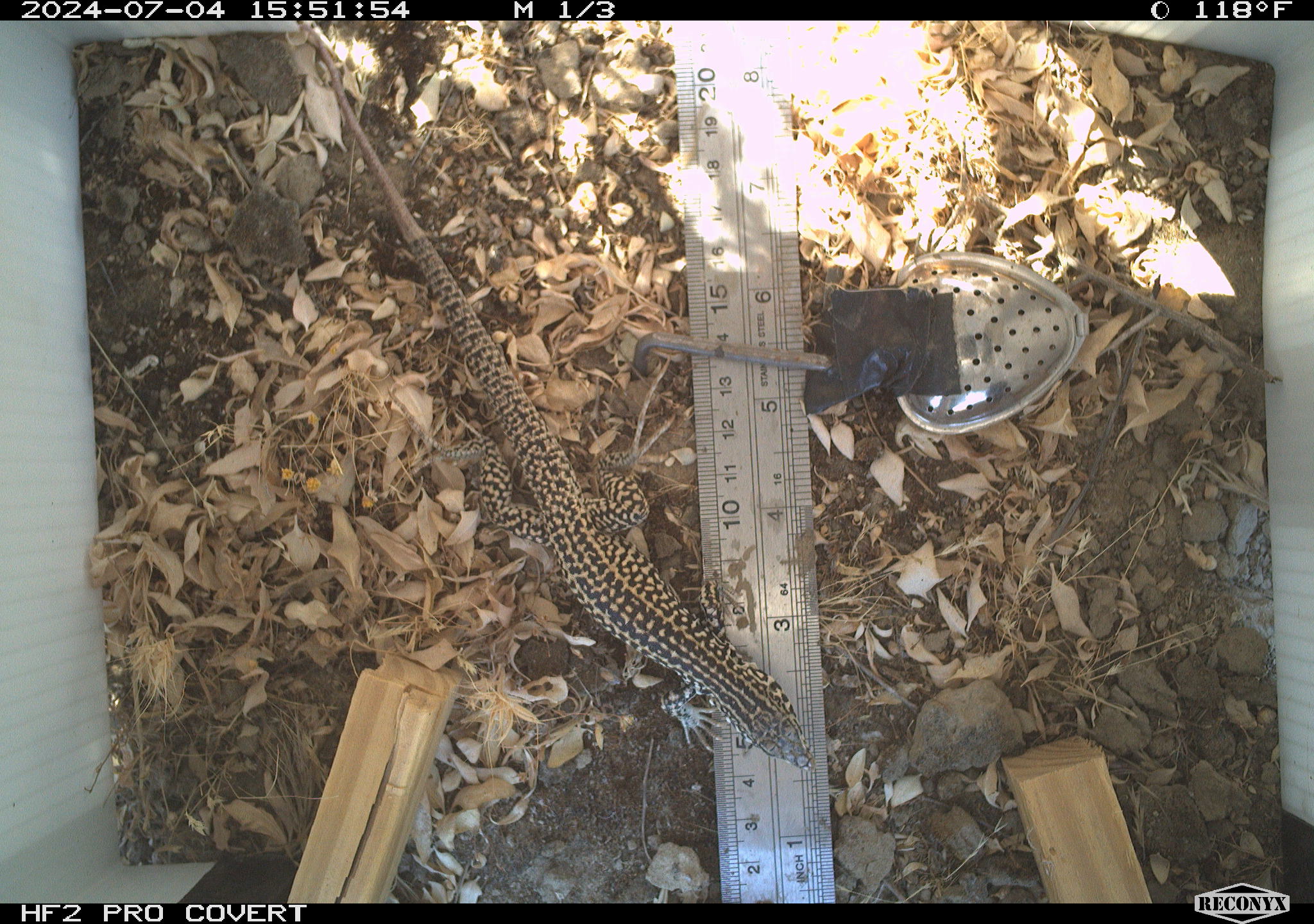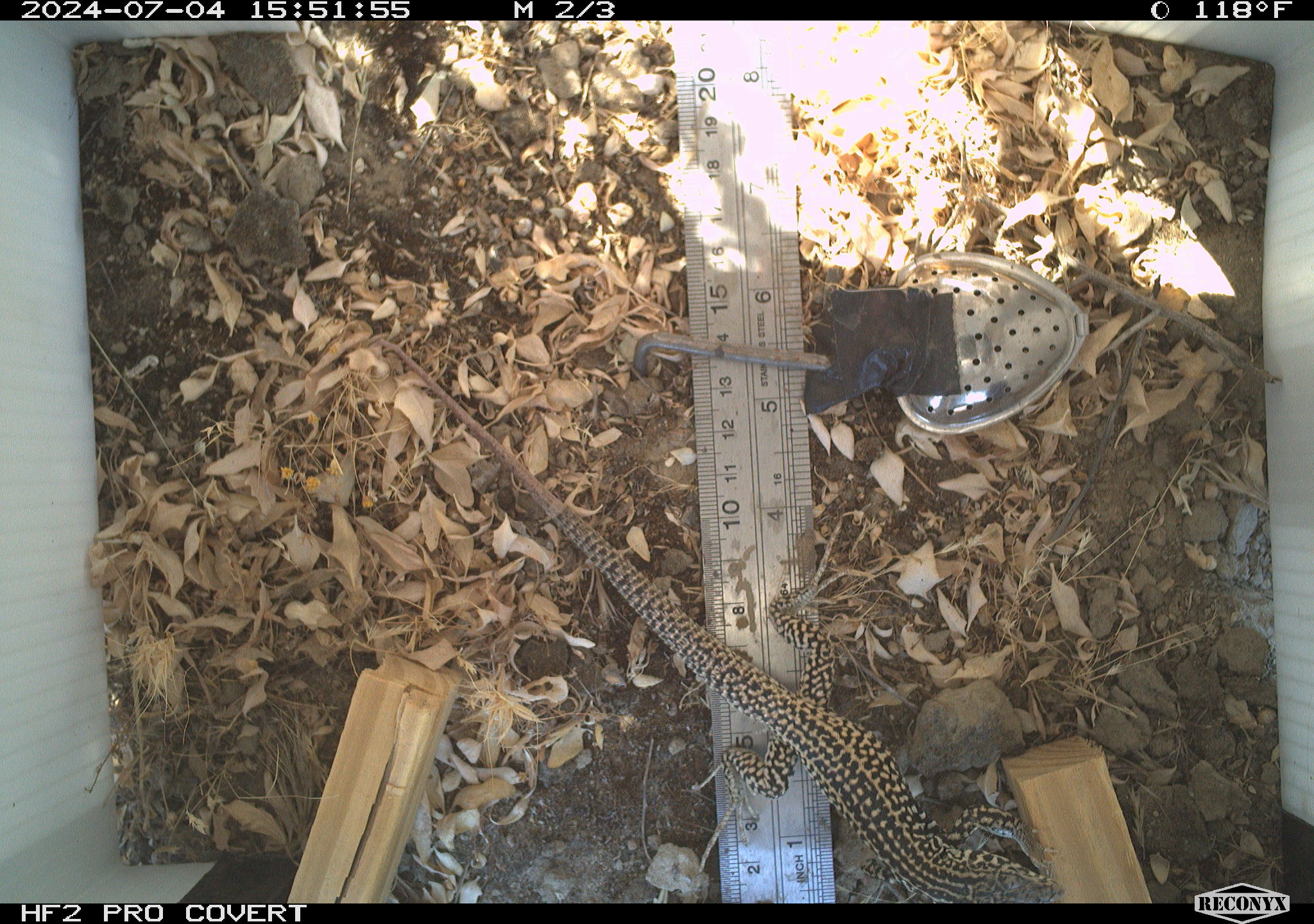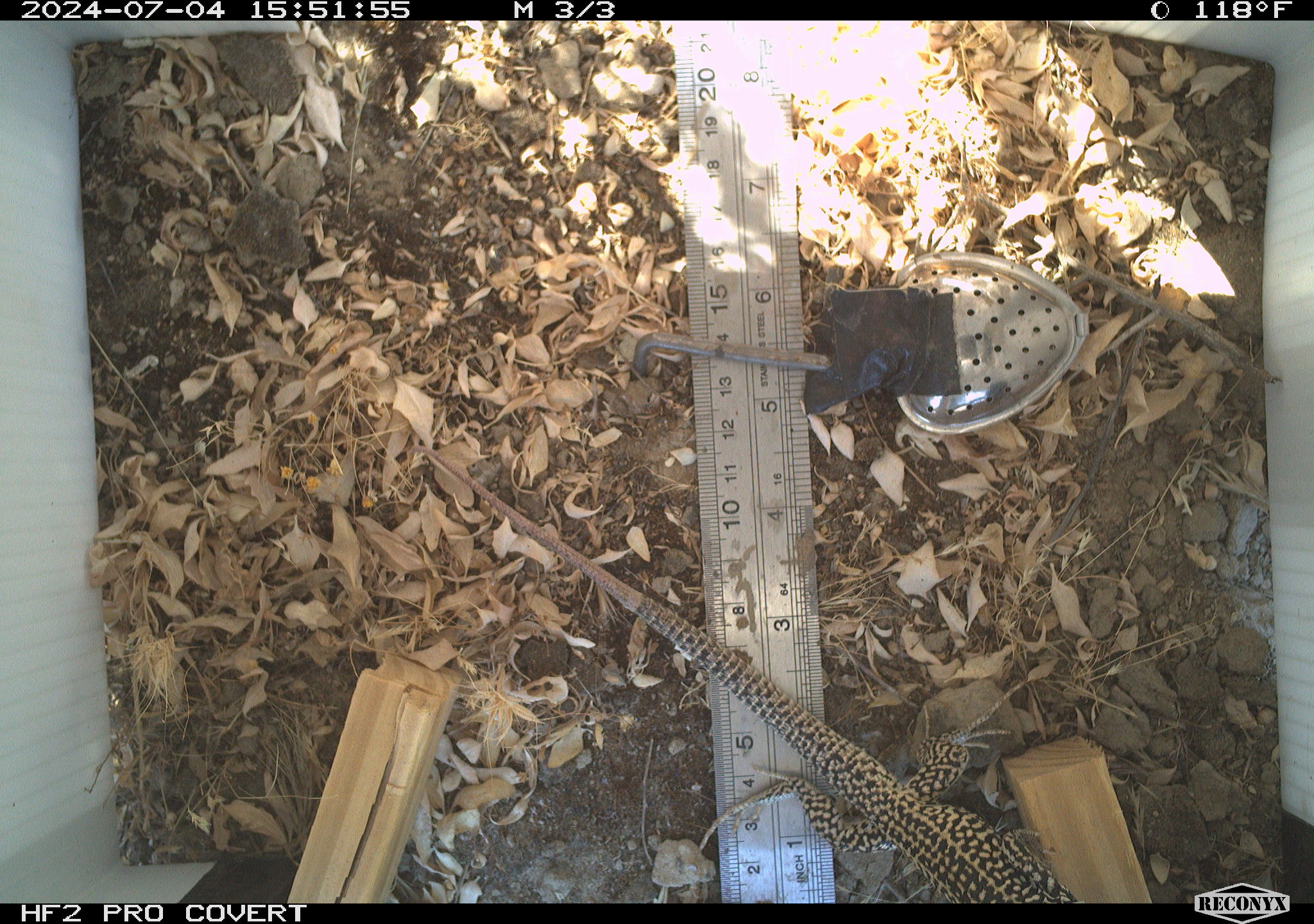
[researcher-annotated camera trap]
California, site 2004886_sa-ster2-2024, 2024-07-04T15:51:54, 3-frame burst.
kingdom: Animalia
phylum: Chordata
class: Reptilia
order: Squamata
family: Teiidae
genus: Aspidoscelis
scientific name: Aspidoscelis tigris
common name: western whiptail